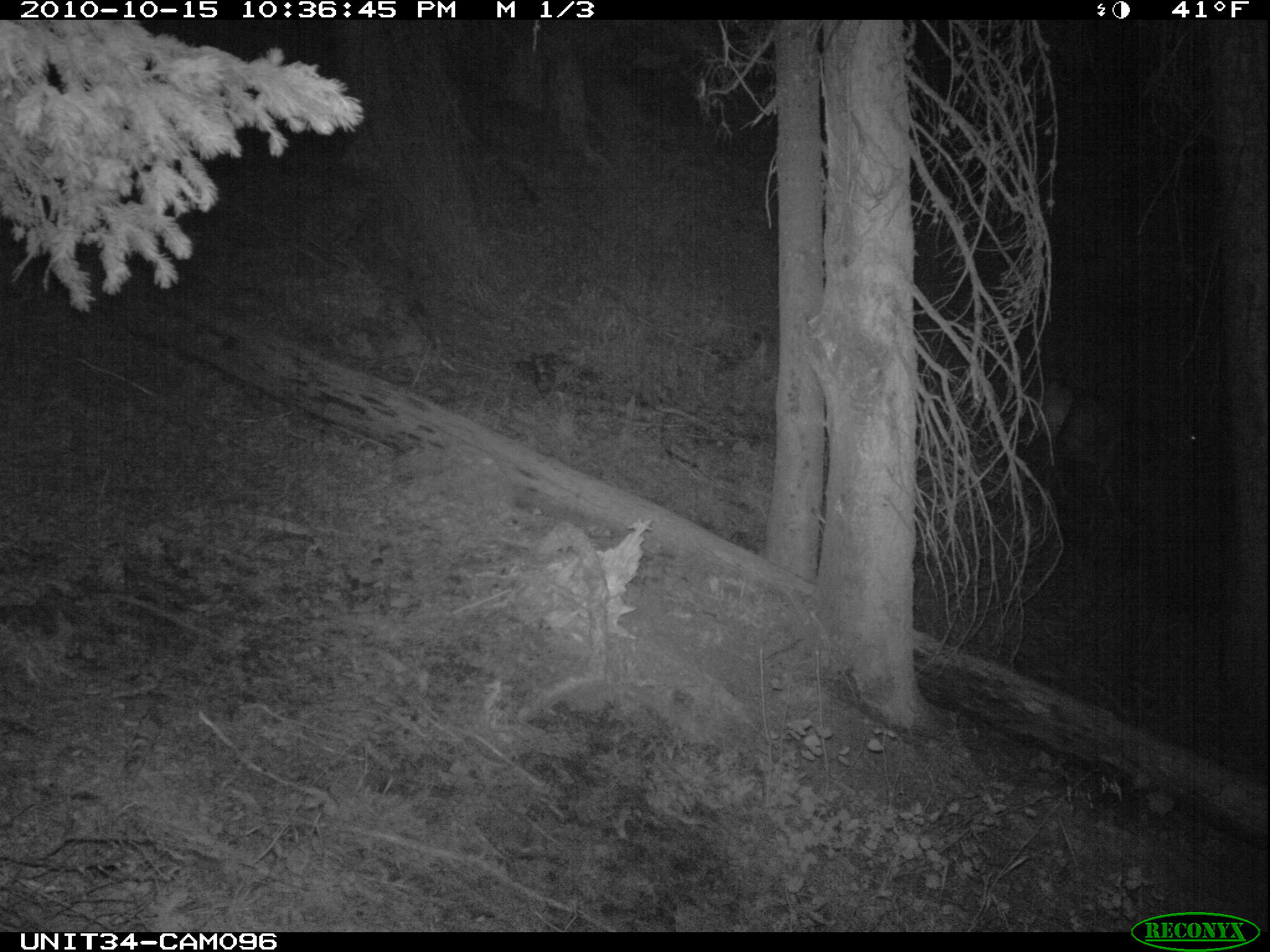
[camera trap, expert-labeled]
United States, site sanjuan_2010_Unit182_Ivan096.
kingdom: Animalia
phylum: Chordata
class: Mammalia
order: Artiodactyla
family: Cervidae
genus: Cervus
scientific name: Cervus elaphus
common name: red deer